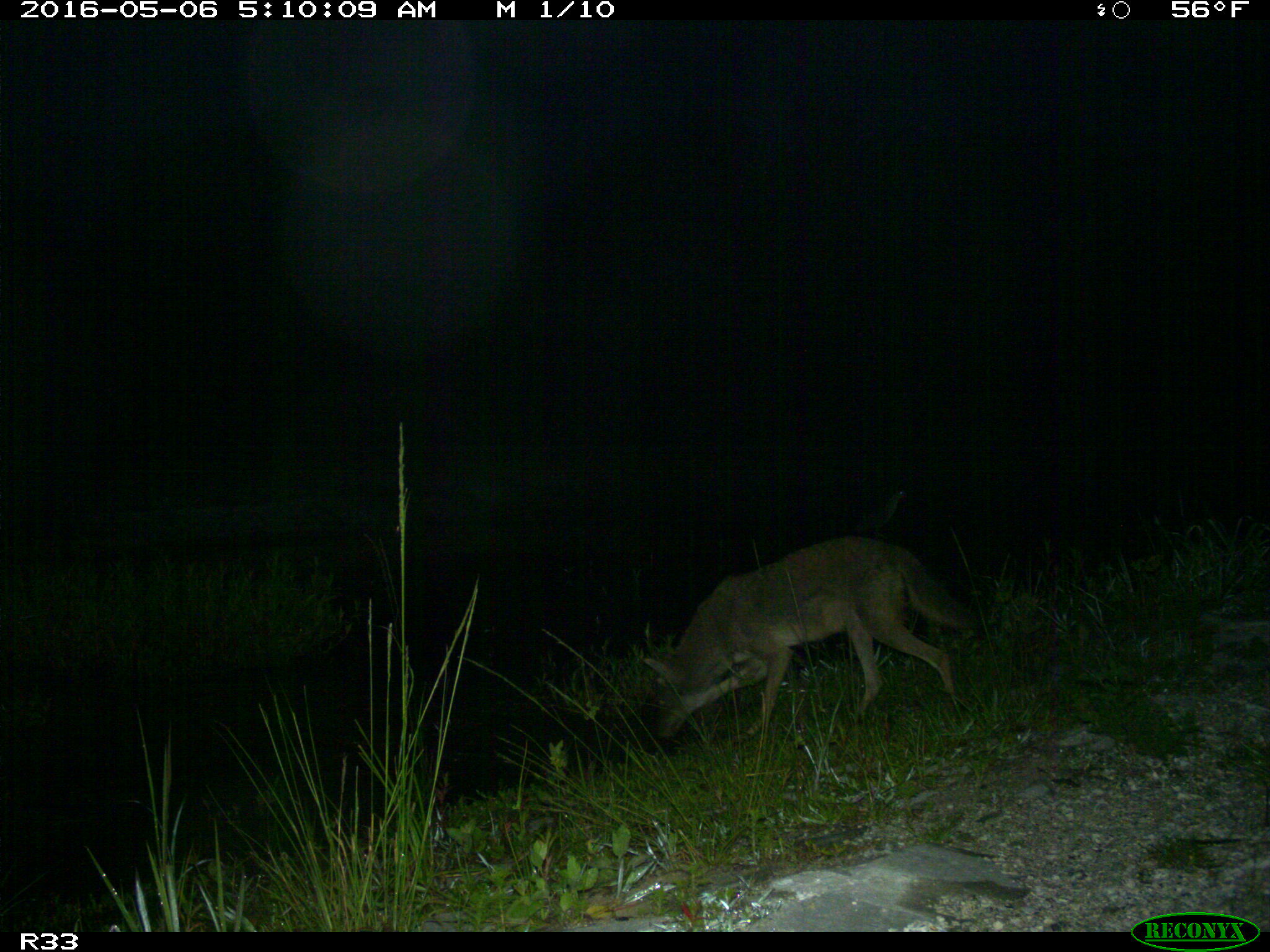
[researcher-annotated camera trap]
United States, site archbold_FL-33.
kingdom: Animalia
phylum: Chordata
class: Mammalia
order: Carnivora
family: Canidae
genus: Canis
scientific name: Canis latrans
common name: coyote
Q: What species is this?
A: Canis latrans (coyote).